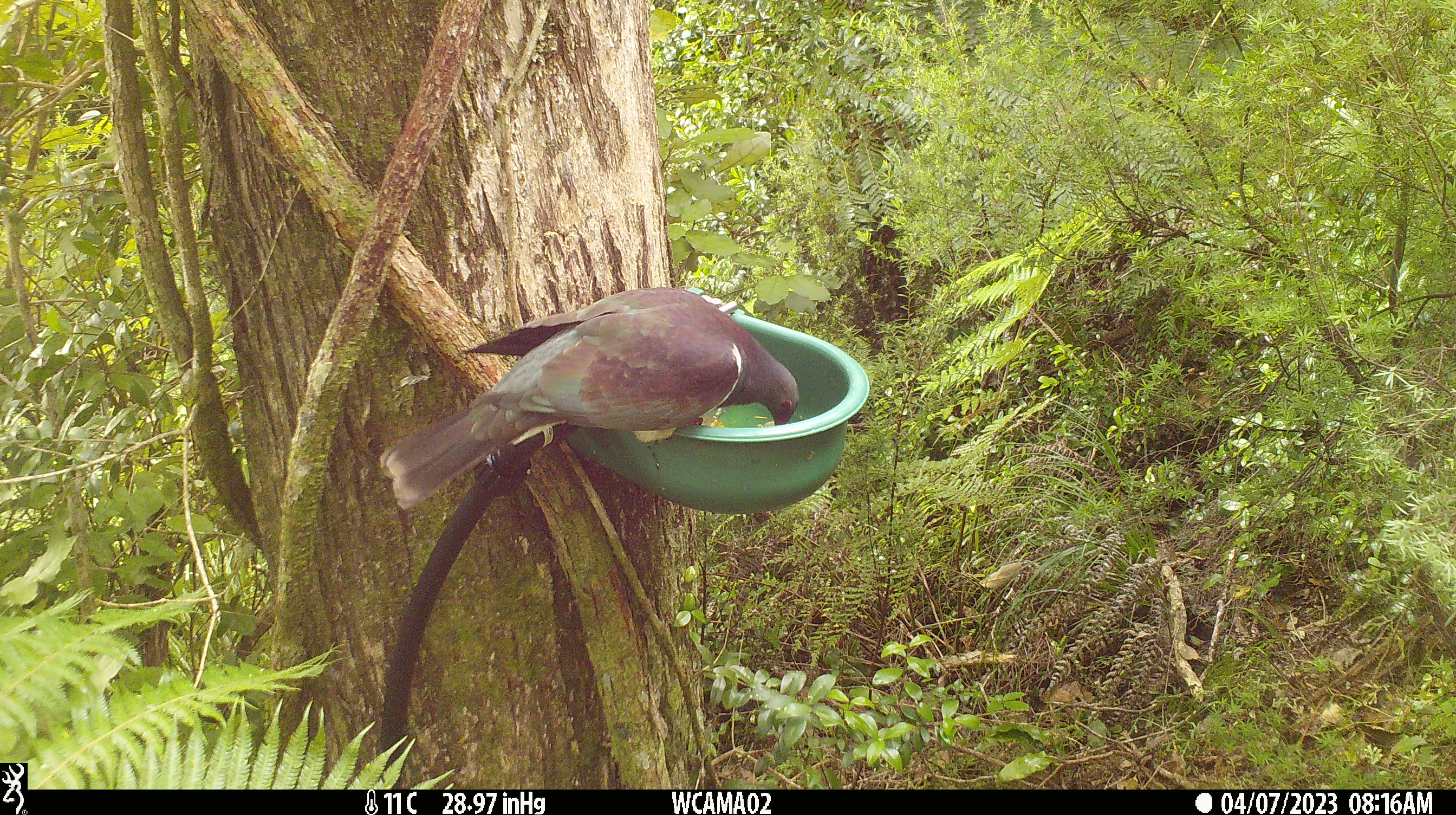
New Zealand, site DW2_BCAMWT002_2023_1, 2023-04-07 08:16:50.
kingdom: Animalia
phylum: Chordata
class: Aves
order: Columbiformes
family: Columbidae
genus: Hemiphaga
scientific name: Hemiphaga novaeseelandiae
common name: new zealand pigeon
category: kereru